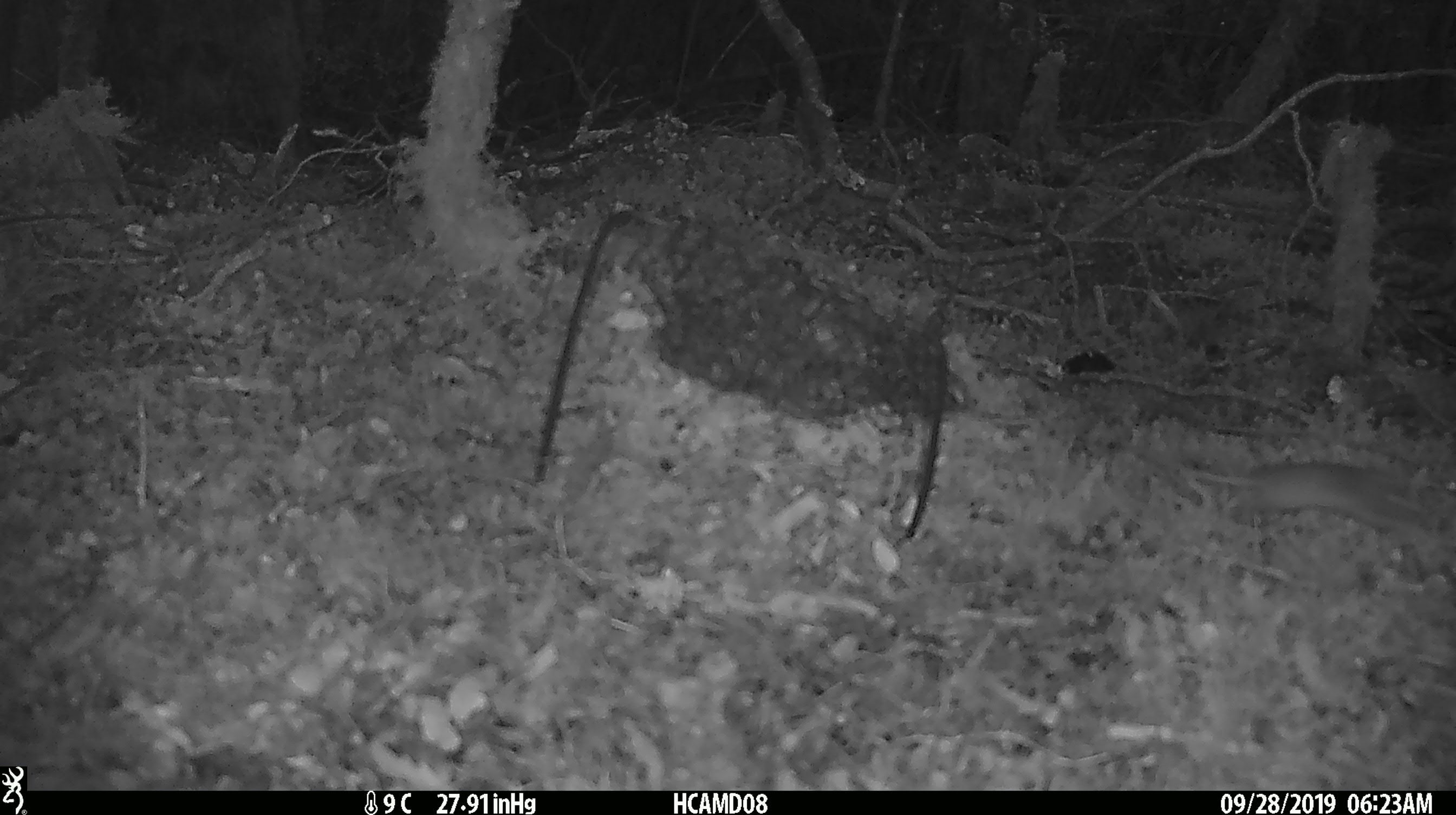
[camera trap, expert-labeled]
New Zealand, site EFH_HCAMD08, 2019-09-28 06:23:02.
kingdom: Animalia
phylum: Chordata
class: Mammalia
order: Rodentia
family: Muridae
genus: Mus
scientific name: Mus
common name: mouse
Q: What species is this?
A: Mouse (Mus).